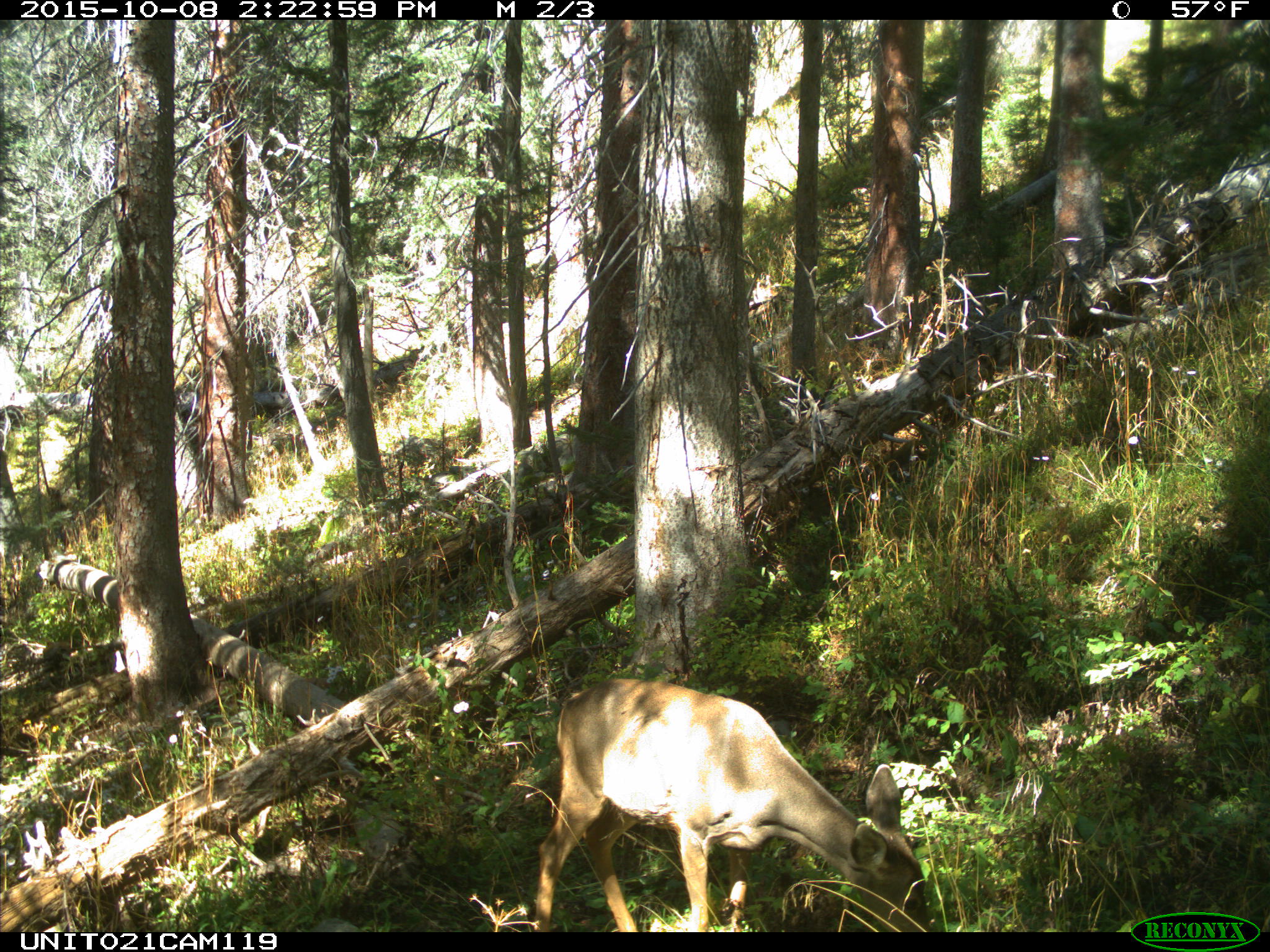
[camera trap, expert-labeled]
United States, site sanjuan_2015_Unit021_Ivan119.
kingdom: Animalia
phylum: Chordata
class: Mammalia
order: Artiodactyla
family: Cervidae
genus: Odocoileus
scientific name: Odocoileus hemionus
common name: mule deer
Odocoileus hemionus (mule deer).